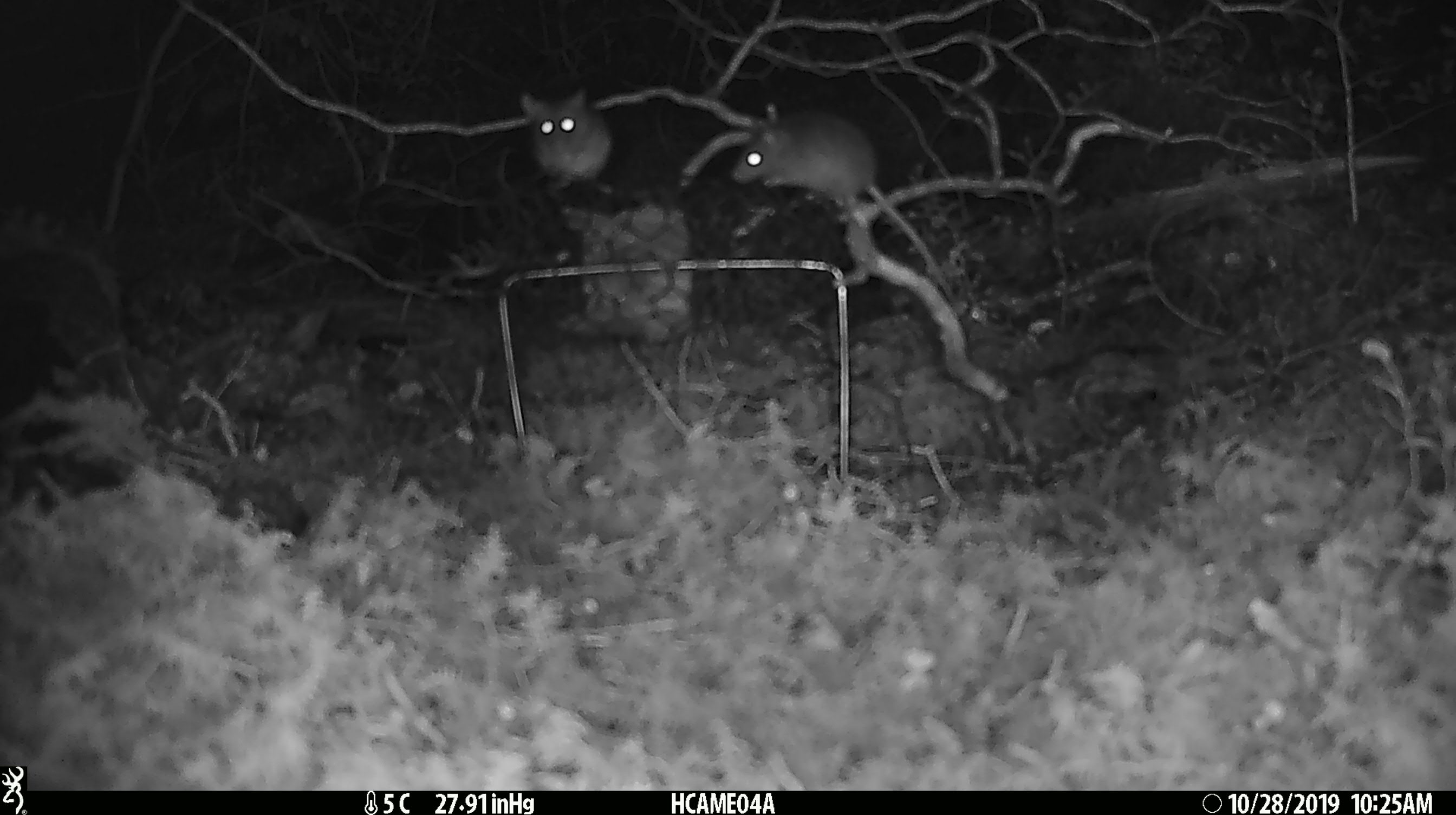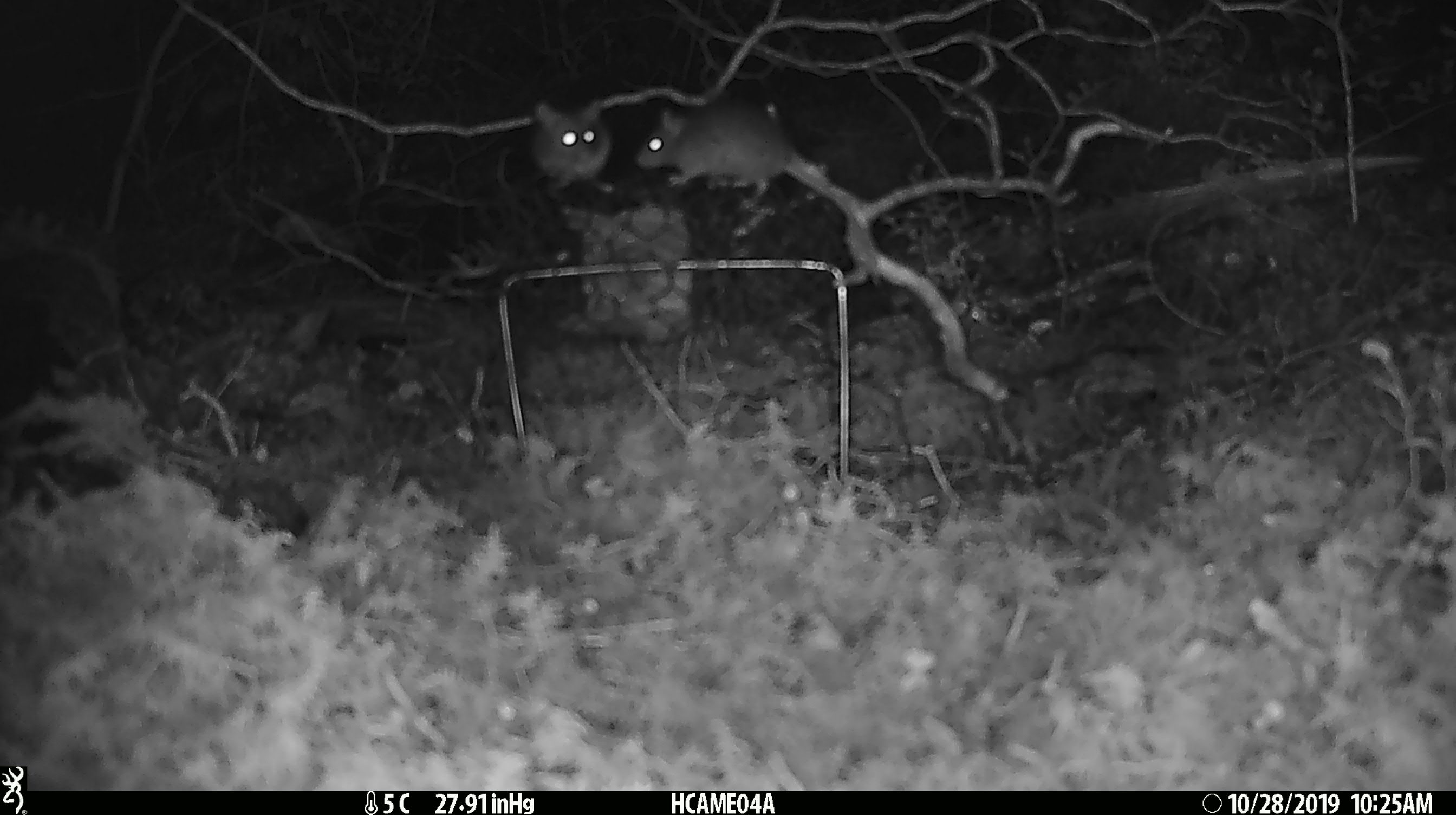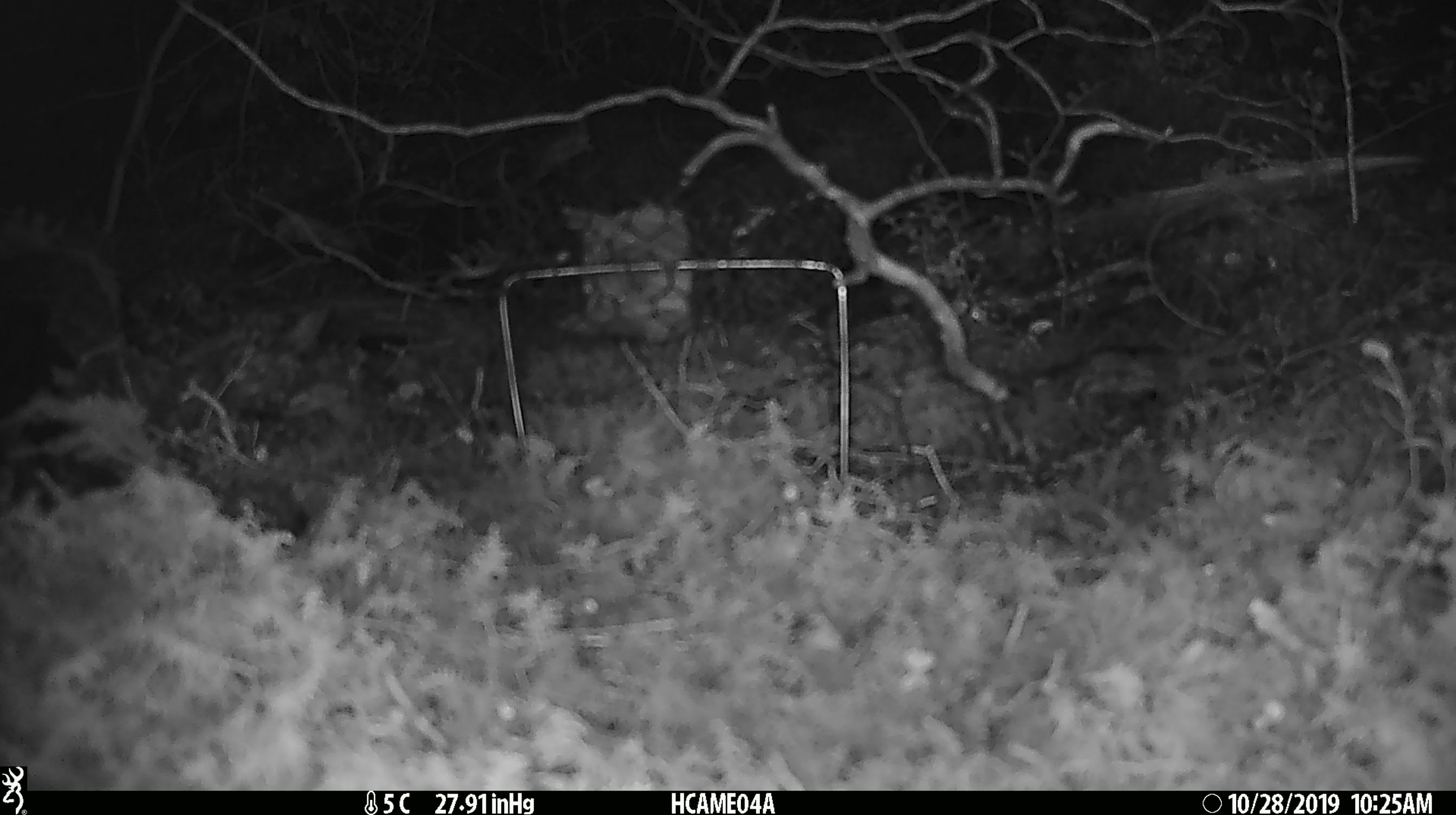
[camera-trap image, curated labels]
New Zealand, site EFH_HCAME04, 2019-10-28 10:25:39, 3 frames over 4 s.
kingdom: Animalia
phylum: Chordata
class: Mammalia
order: Rodentia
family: Muridae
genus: Mus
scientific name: Mus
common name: mouse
Mouse (Mus).